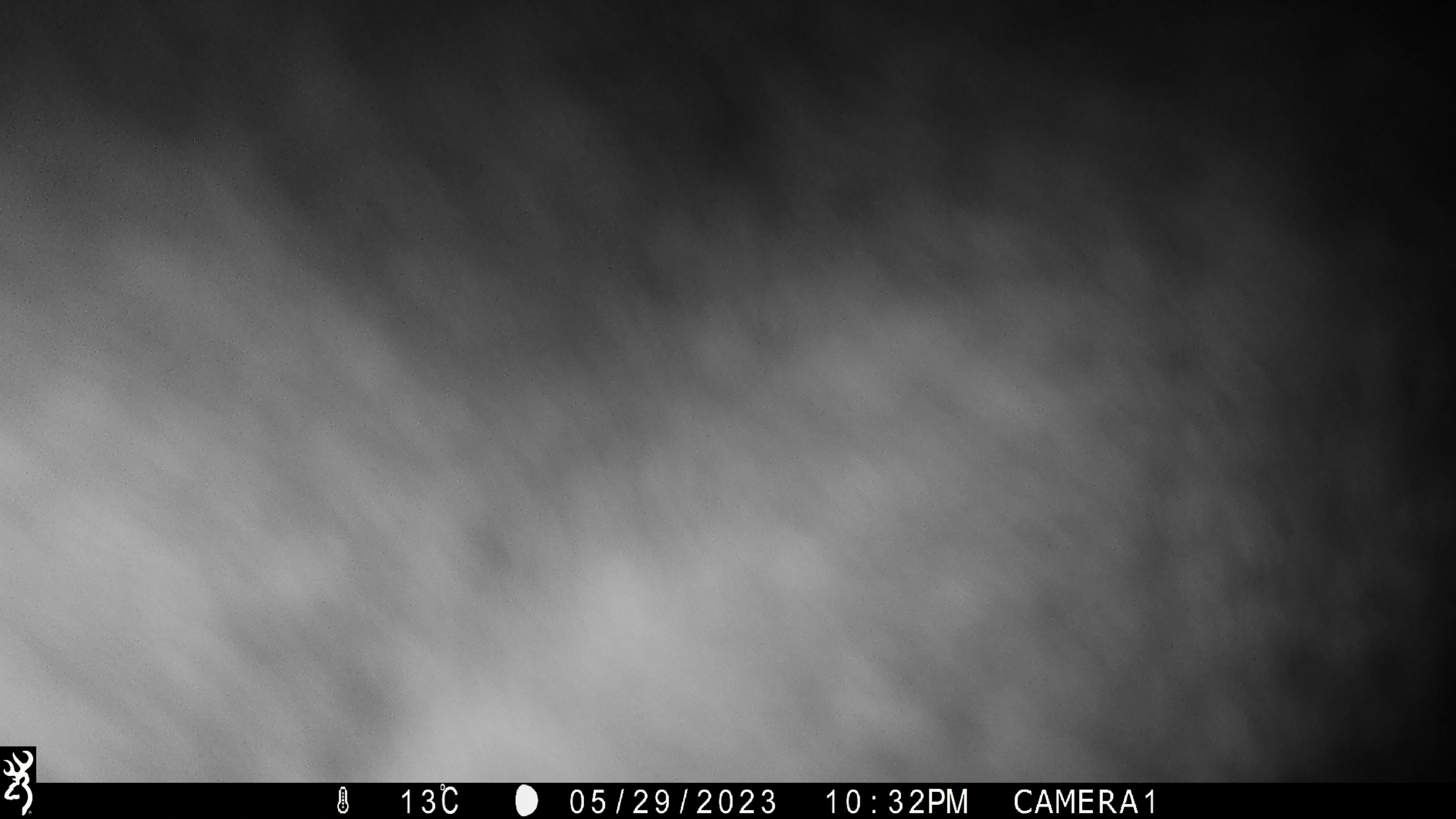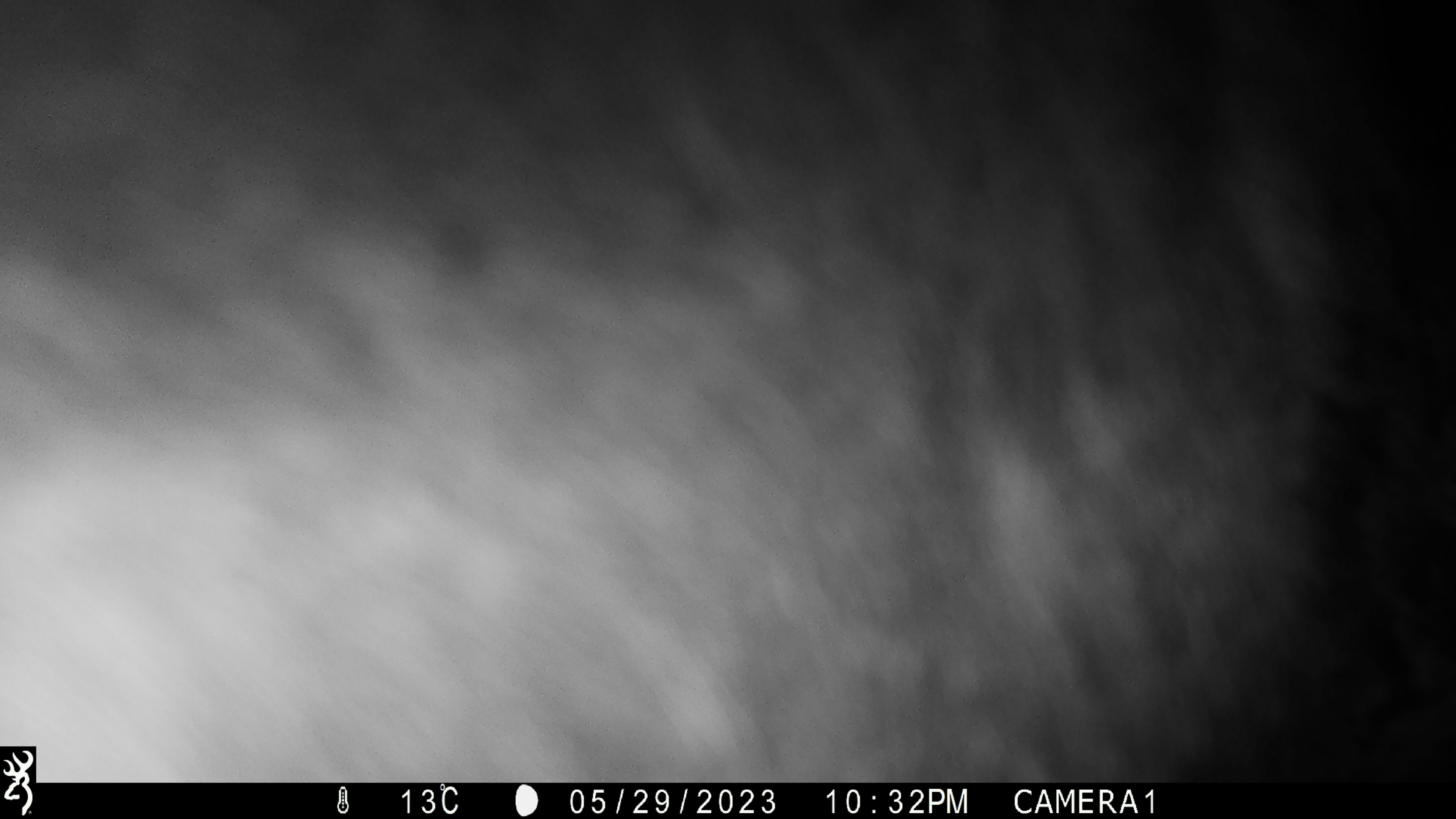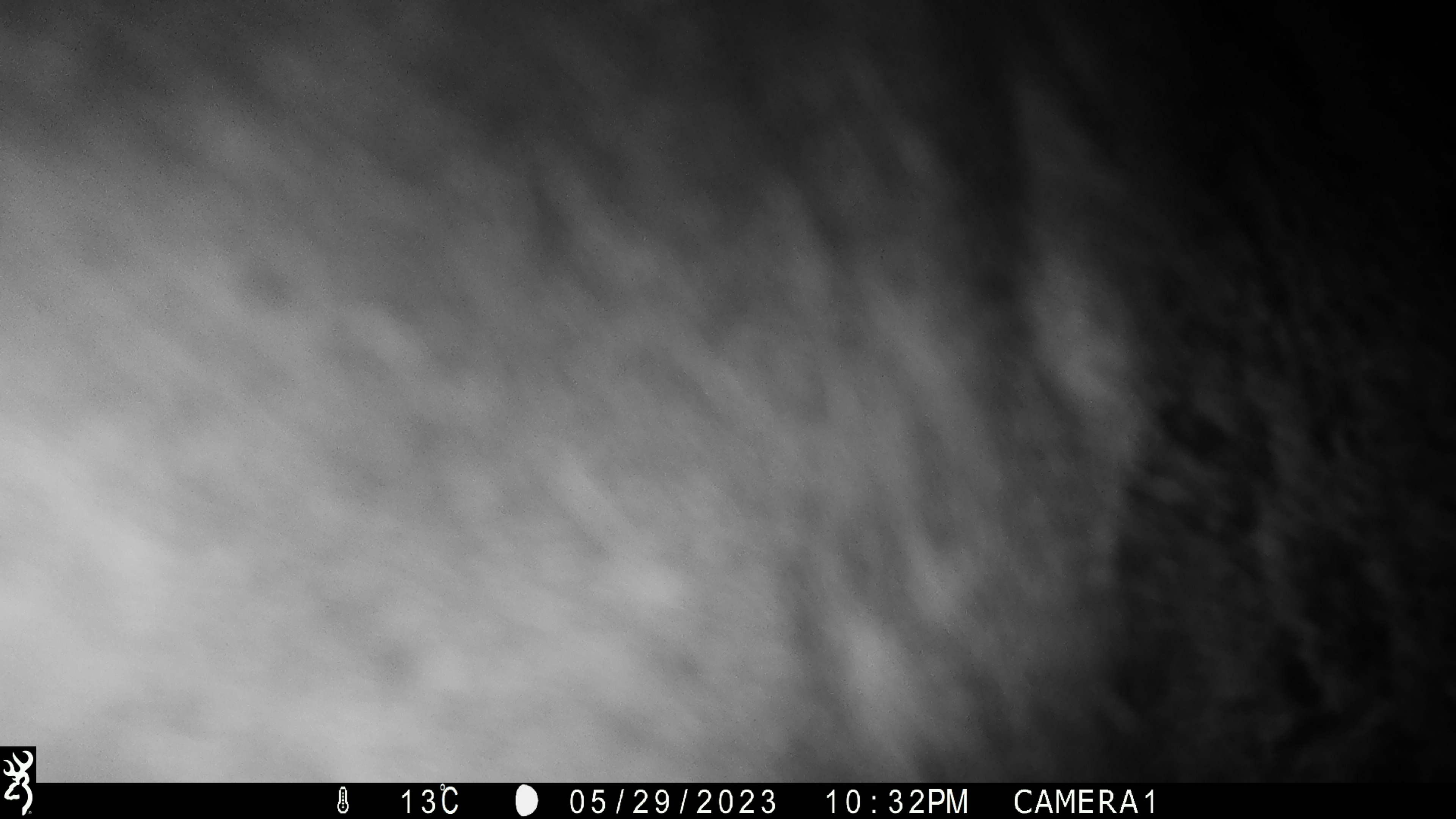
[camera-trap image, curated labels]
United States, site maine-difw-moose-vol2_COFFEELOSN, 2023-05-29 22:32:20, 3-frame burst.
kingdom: Animalia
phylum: Chordata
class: Mammalia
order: Artiodactyla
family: Cervidae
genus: Alces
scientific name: Alces alces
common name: moose